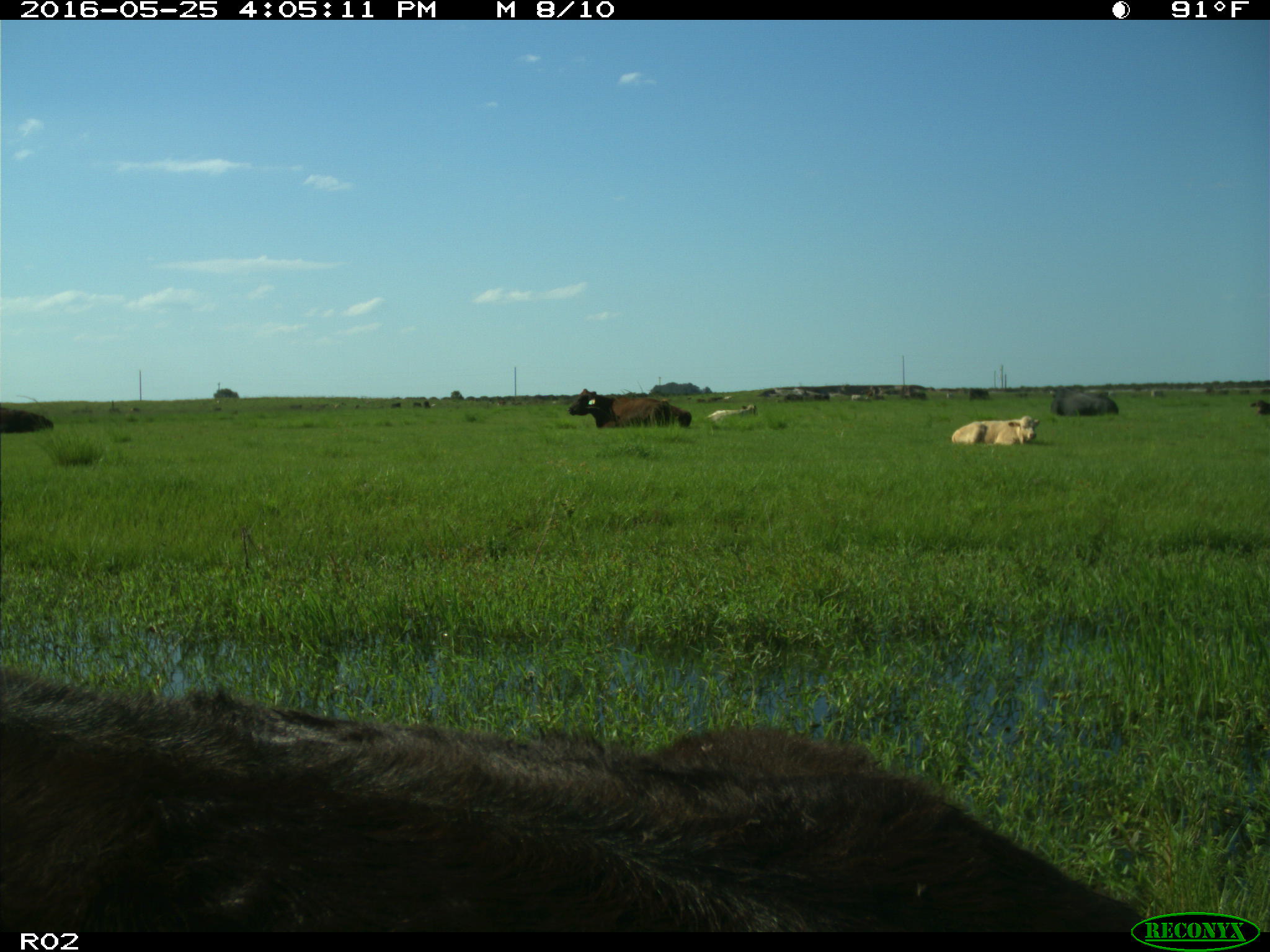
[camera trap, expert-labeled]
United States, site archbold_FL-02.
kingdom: Animalia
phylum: Chordata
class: Mammalia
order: Artiodactyla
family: Bovidae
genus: Bos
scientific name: Bos taurus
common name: domestic cow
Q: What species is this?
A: Bos taurus (domestic cow).